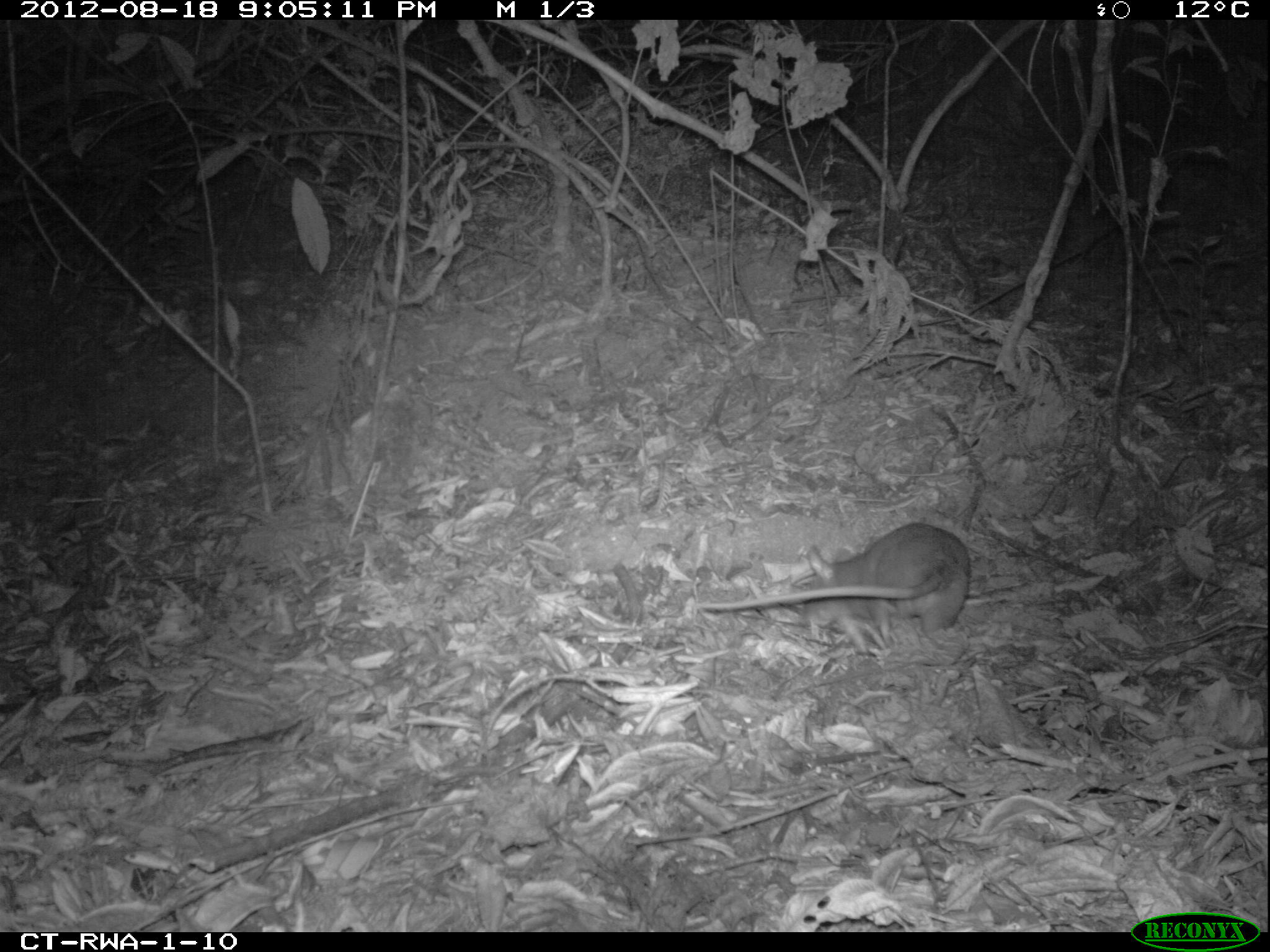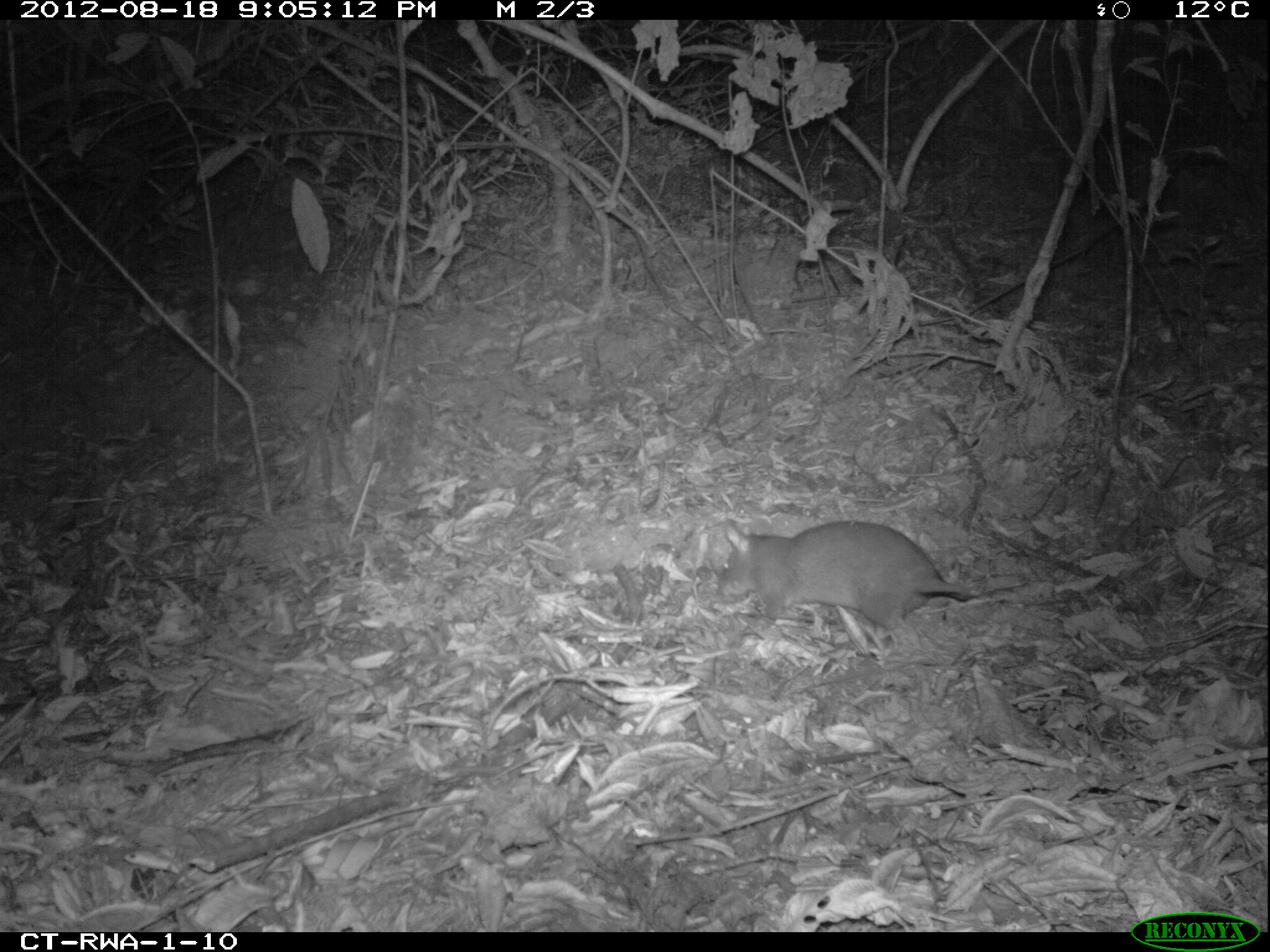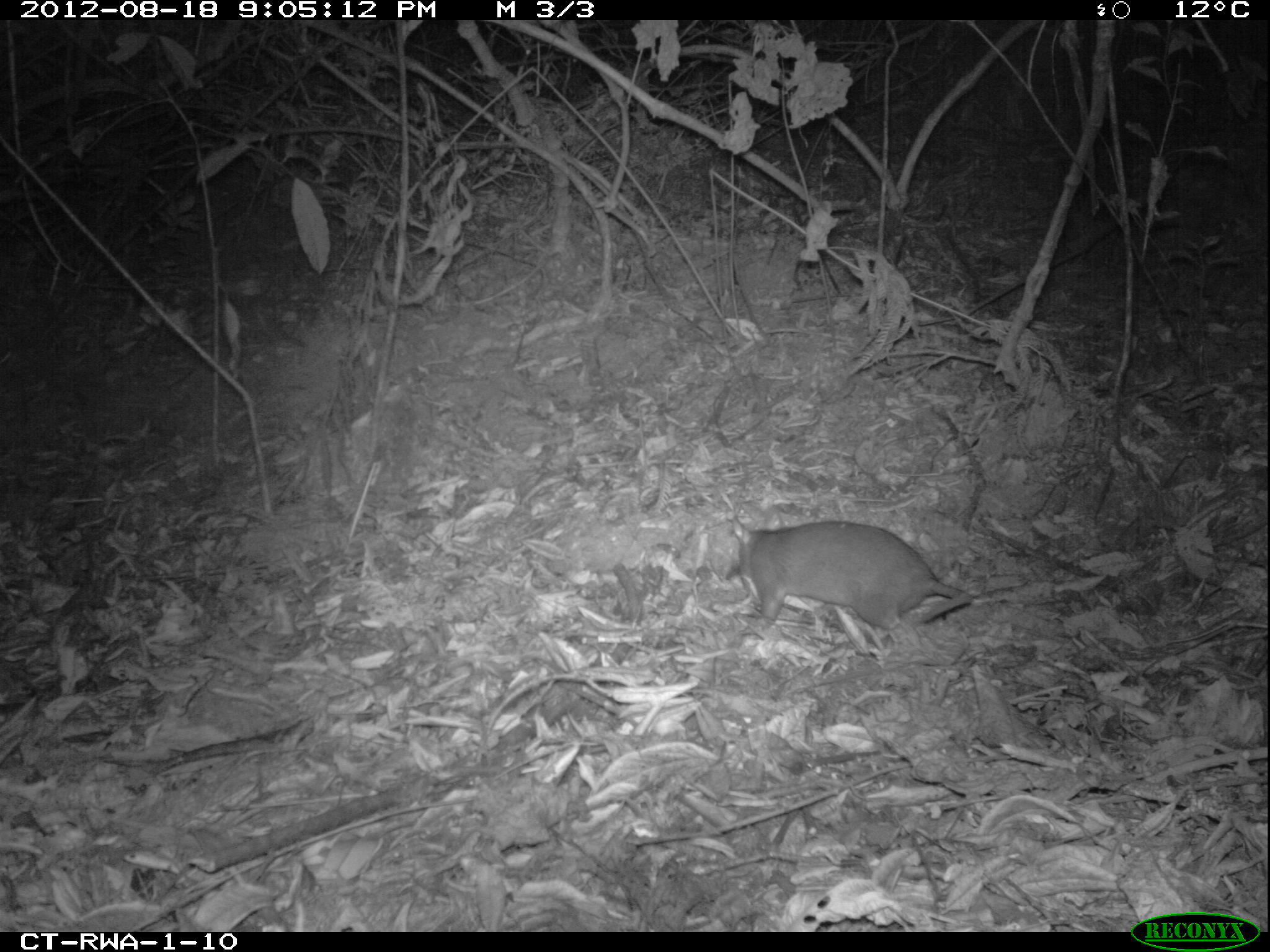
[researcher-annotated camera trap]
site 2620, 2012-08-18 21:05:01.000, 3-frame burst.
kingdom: Animalia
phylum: Chordata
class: Mammalia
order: Rodentia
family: Nesomyidae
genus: Cricetomys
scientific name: Cricetomys gambianus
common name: african giant pouched rat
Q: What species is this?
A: Cricetomys gambianus (african giant pouched rat).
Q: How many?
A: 1.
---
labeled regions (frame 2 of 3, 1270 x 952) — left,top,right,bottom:
cricetomys gambianus: 715,513,978,637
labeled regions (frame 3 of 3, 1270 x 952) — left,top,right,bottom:
cricetomys gambianus: 729,514,972,635